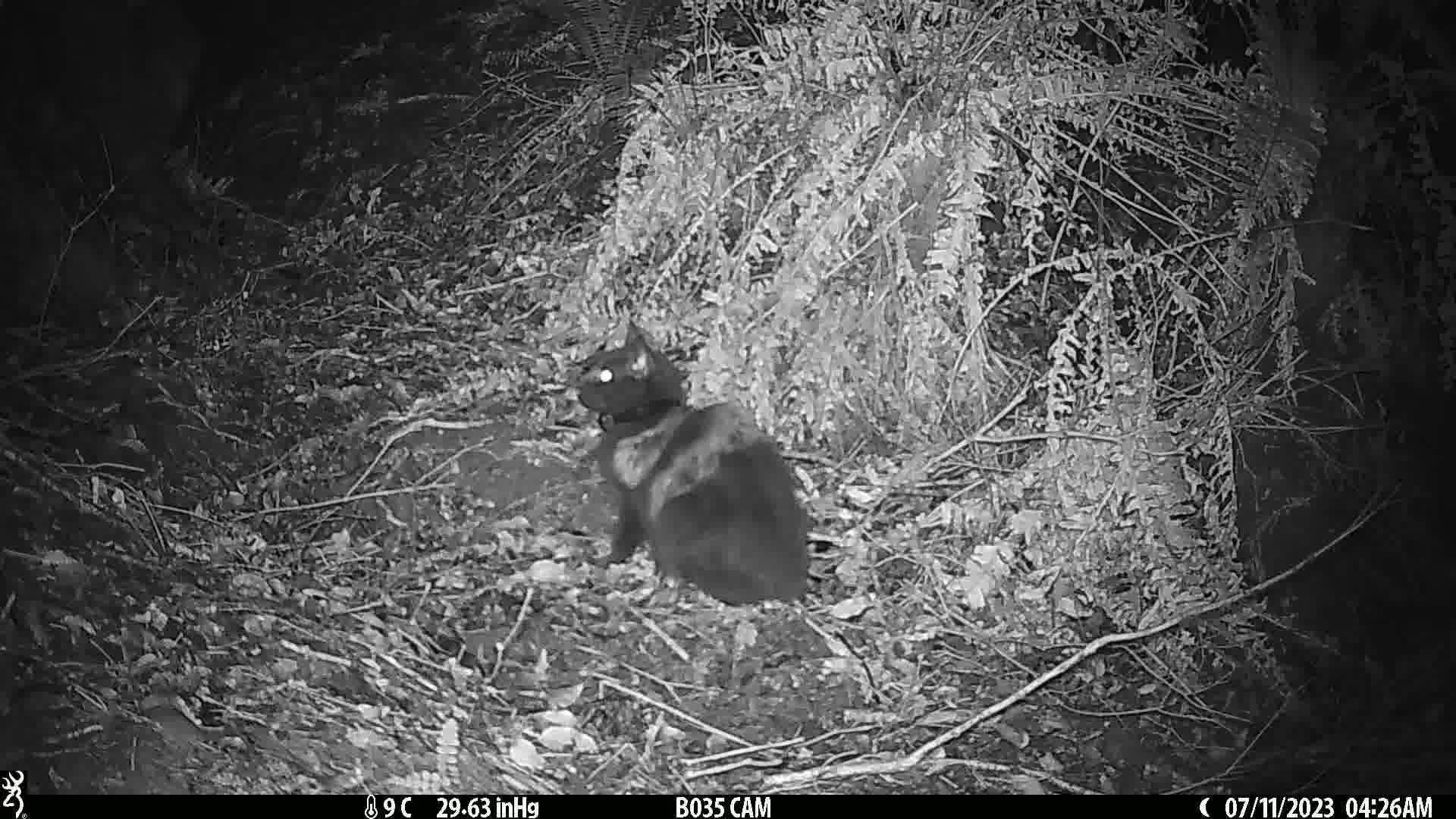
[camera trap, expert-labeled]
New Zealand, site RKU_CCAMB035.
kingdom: Animalia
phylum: Chordata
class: Mammalia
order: Carnivora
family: Felidae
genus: Felis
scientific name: Felis catus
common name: domestic cat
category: cat